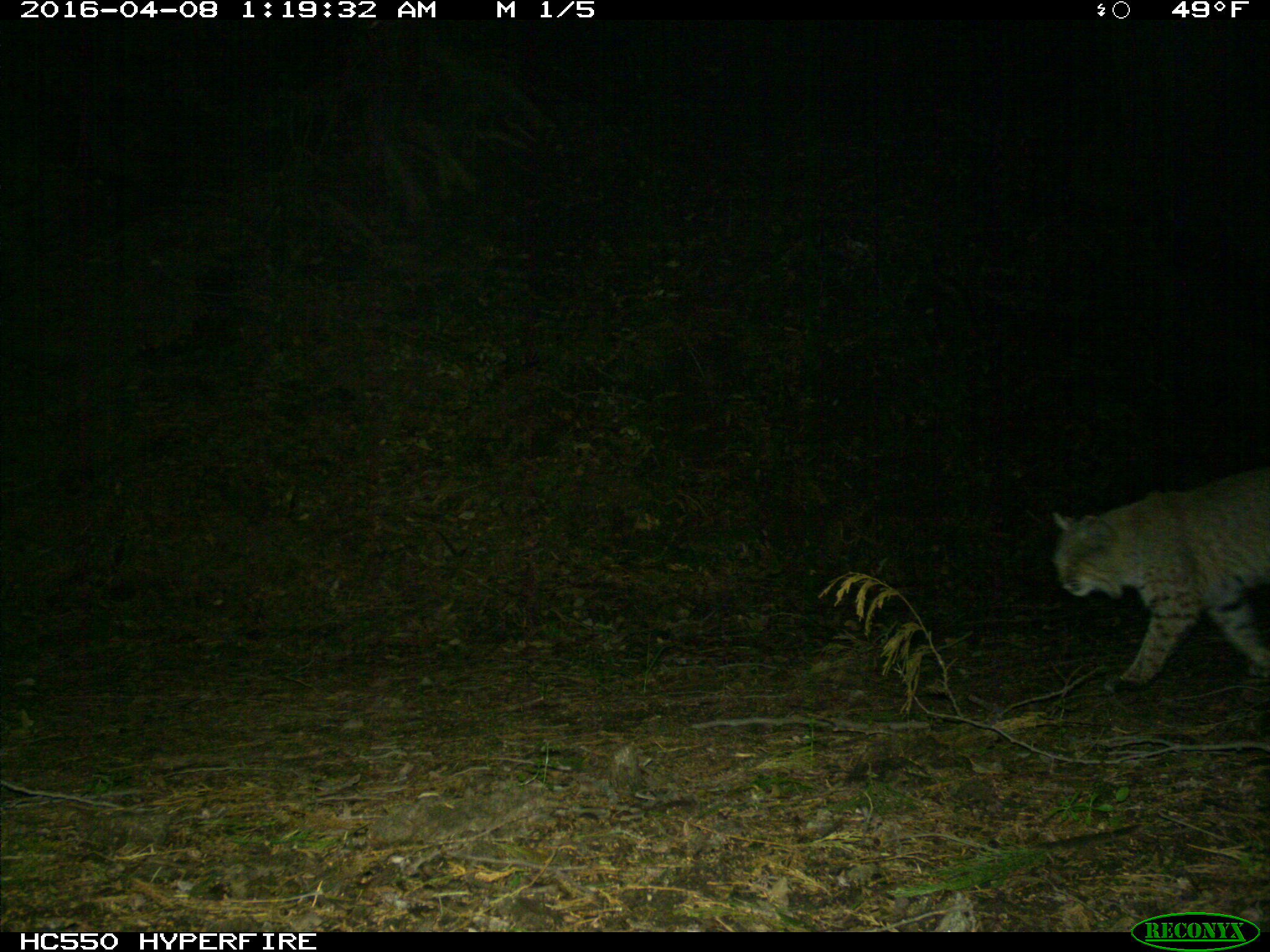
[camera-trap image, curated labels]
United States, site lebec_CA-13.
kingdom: Animalia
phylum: Chordata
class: Mammalia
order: Carnivora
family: Felidae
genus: Lynx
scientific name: Lynx rufus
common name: bobcat